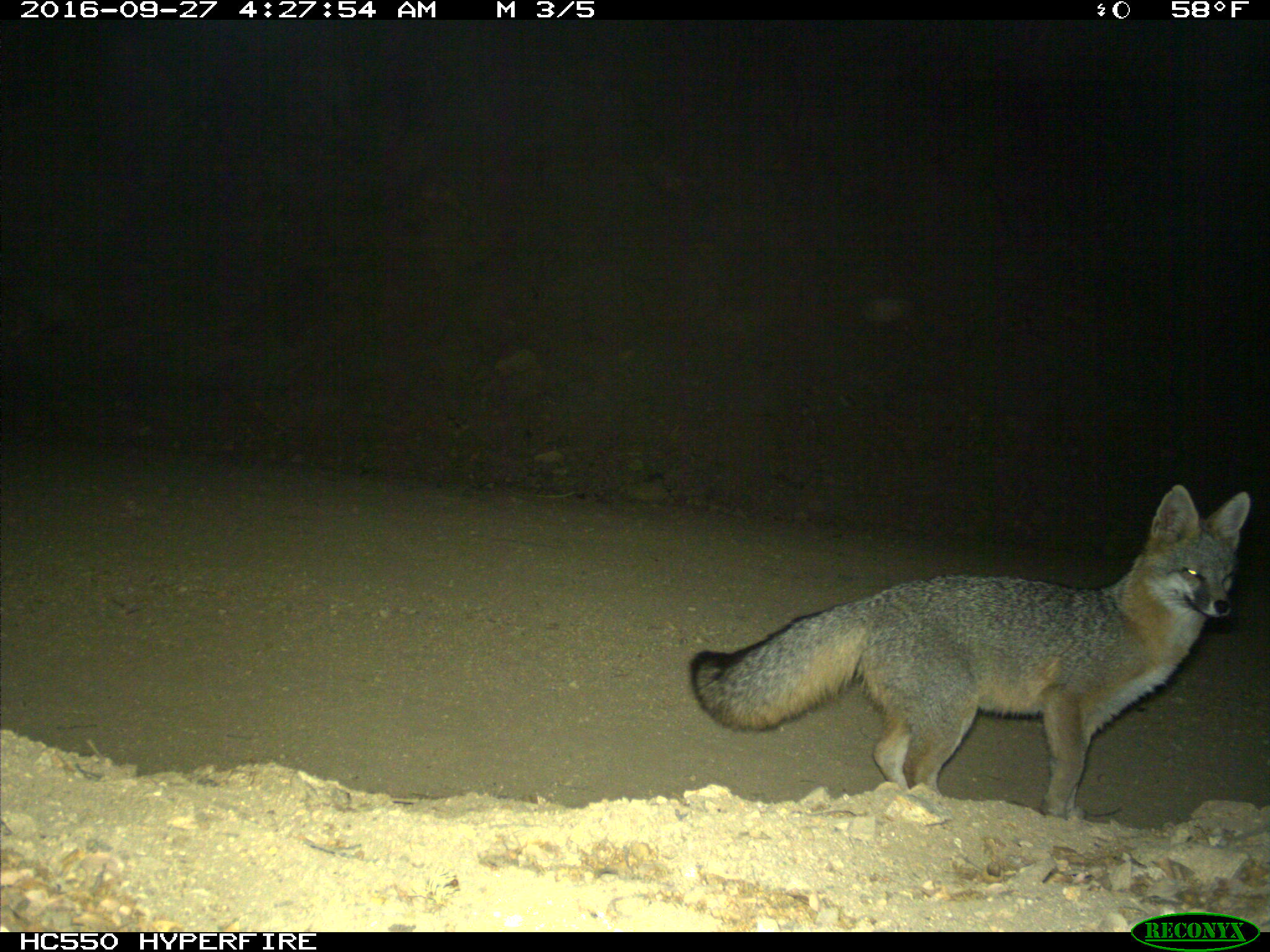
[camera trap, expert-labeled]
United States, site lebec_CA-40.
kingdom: Animalia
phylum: Chordata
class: Mammalia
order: Carnivora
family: Canidae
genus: Urocyon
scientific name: Urocyon cinereoargenteus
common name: gray fox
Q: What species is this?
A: Urocyon cinereoargenteus (gray fox).